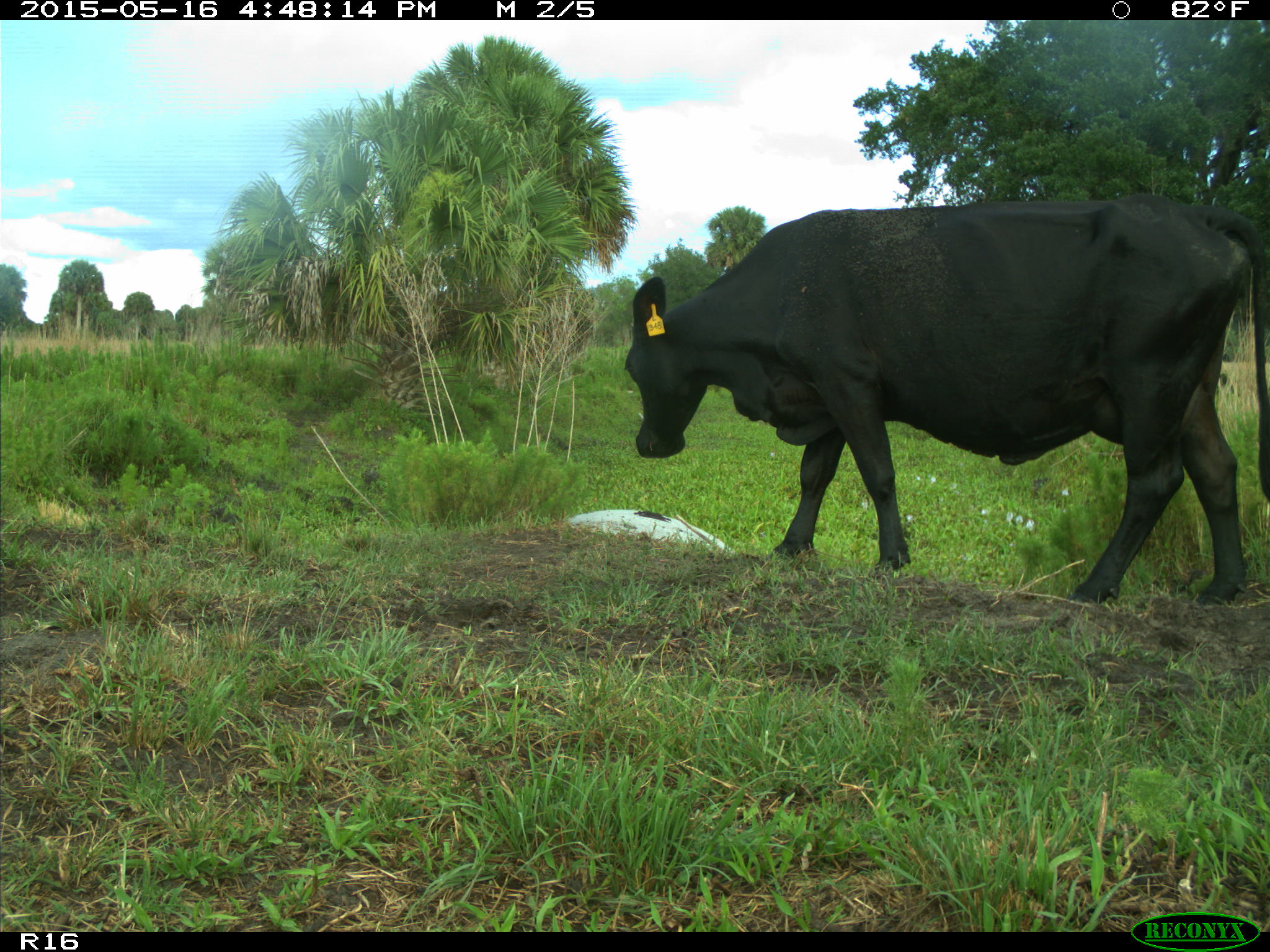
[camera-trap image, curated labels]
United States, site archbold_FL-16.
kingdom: Animalia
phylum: Chordata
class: Mammalia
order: Artiodactyla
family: Bovidae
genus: Bos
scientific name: Bos taurus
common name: domestic cow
Bos taurus (domestic cow).